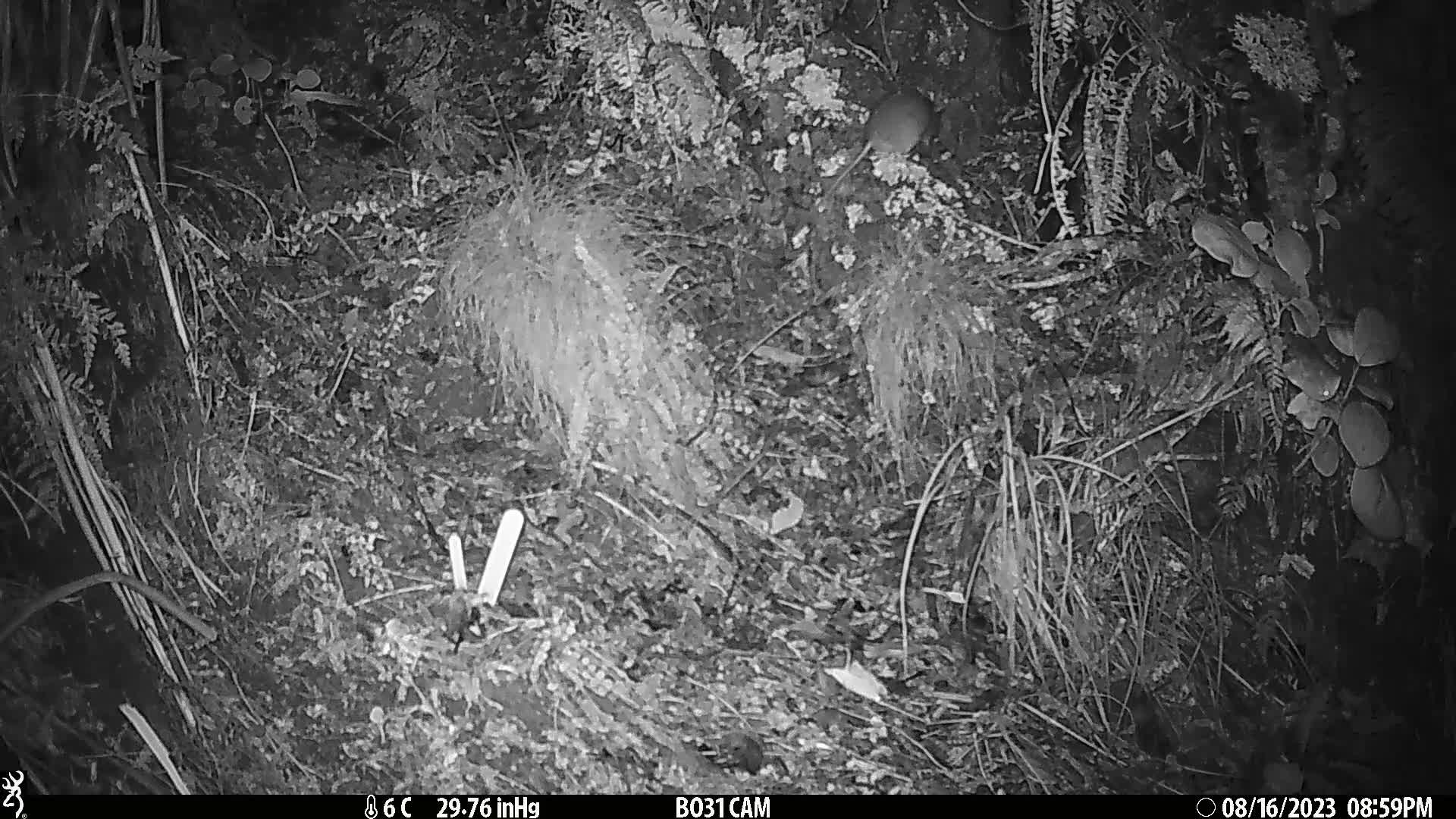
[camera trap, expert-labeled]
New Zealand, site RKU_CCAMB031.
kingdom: Animalia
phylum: Chordata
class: Mammalia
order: Rodentia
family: Muridae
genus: Rattus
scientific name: Rattus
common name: rat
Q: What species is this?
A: Rat (Rattus).